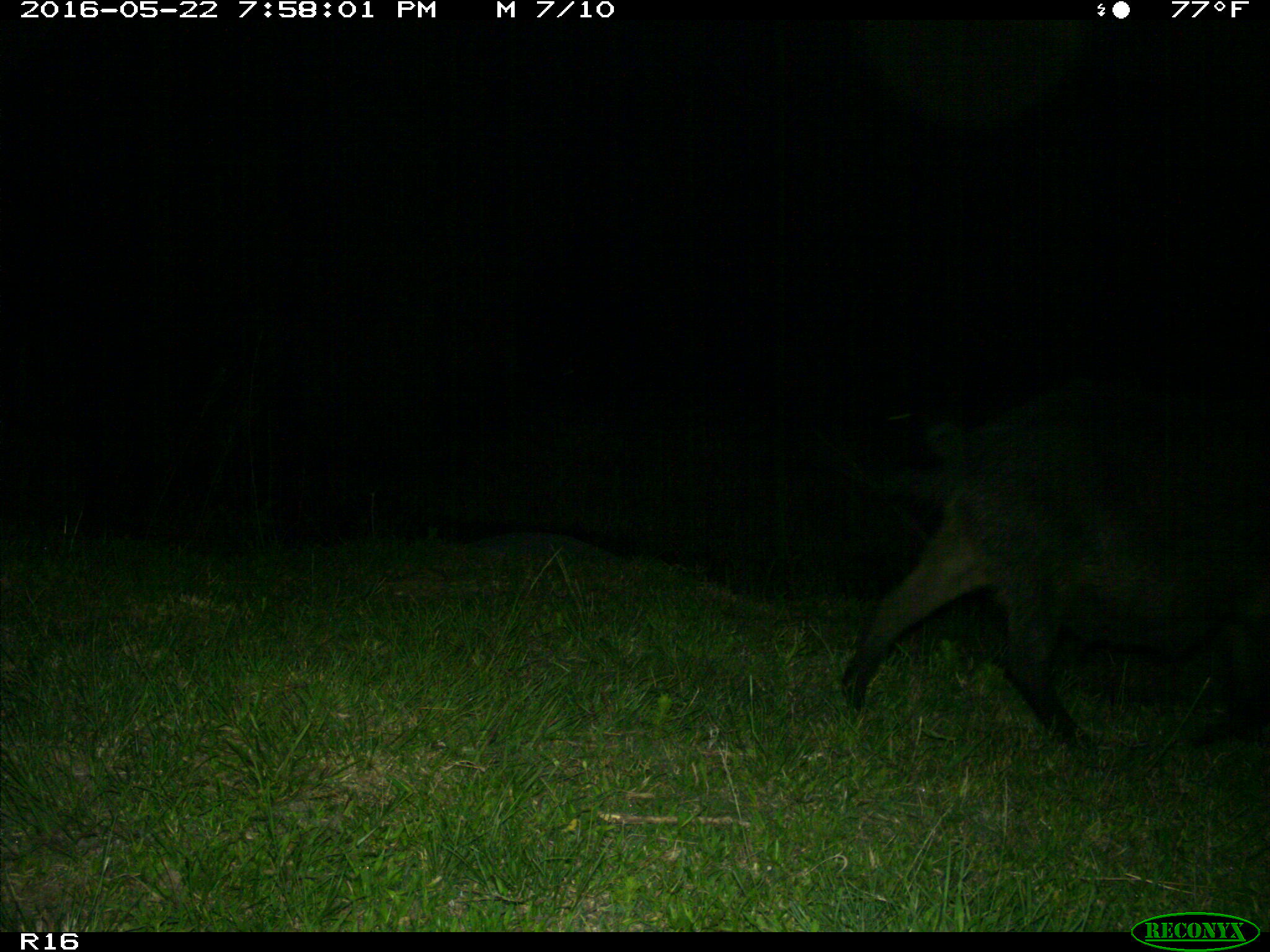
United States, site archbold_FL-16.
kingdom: Animalia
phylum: Chordata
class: Mammalia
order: Artiodactyla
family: Suidae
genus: Sus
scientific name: Sus scrofa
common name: wild boar